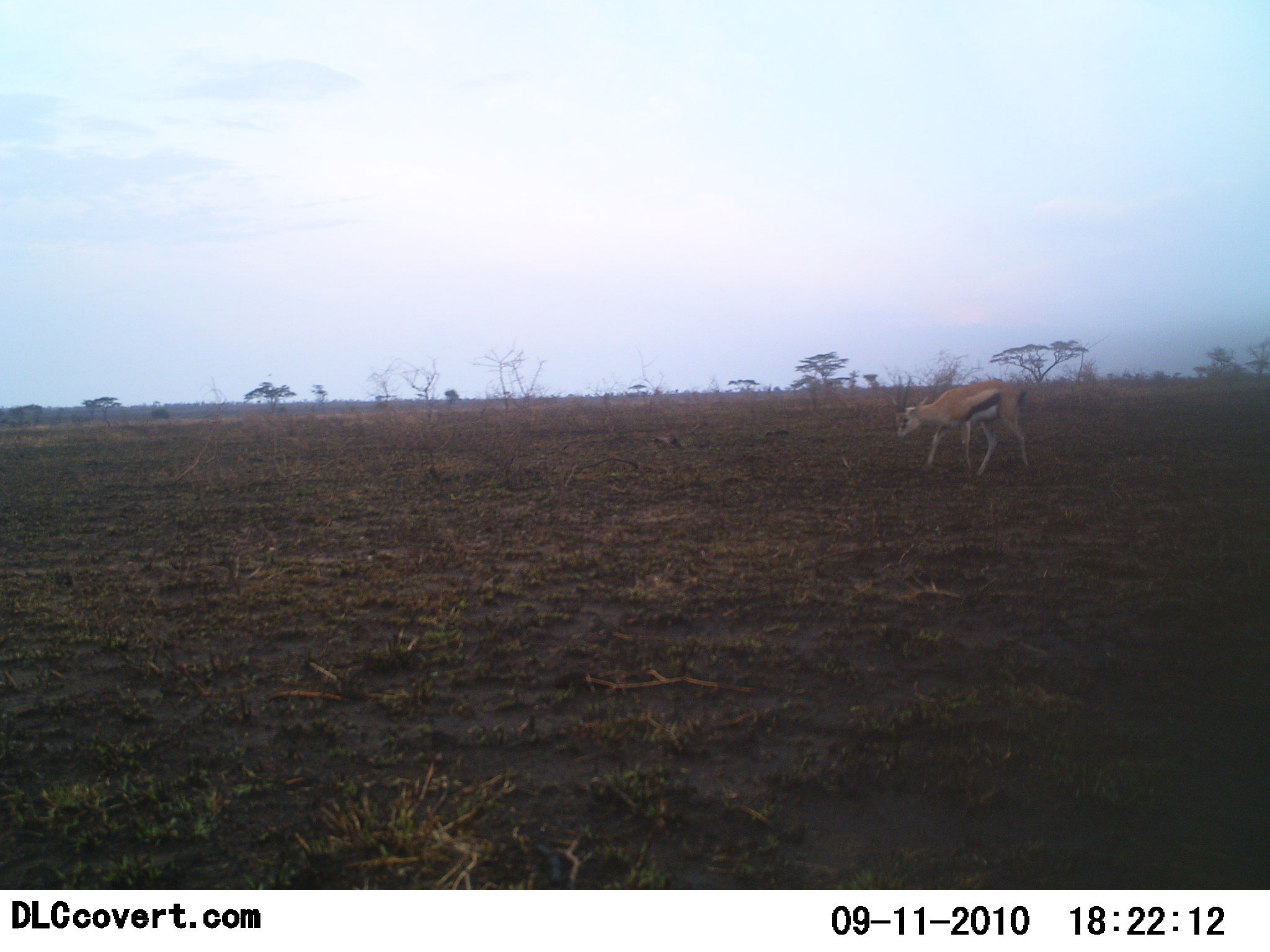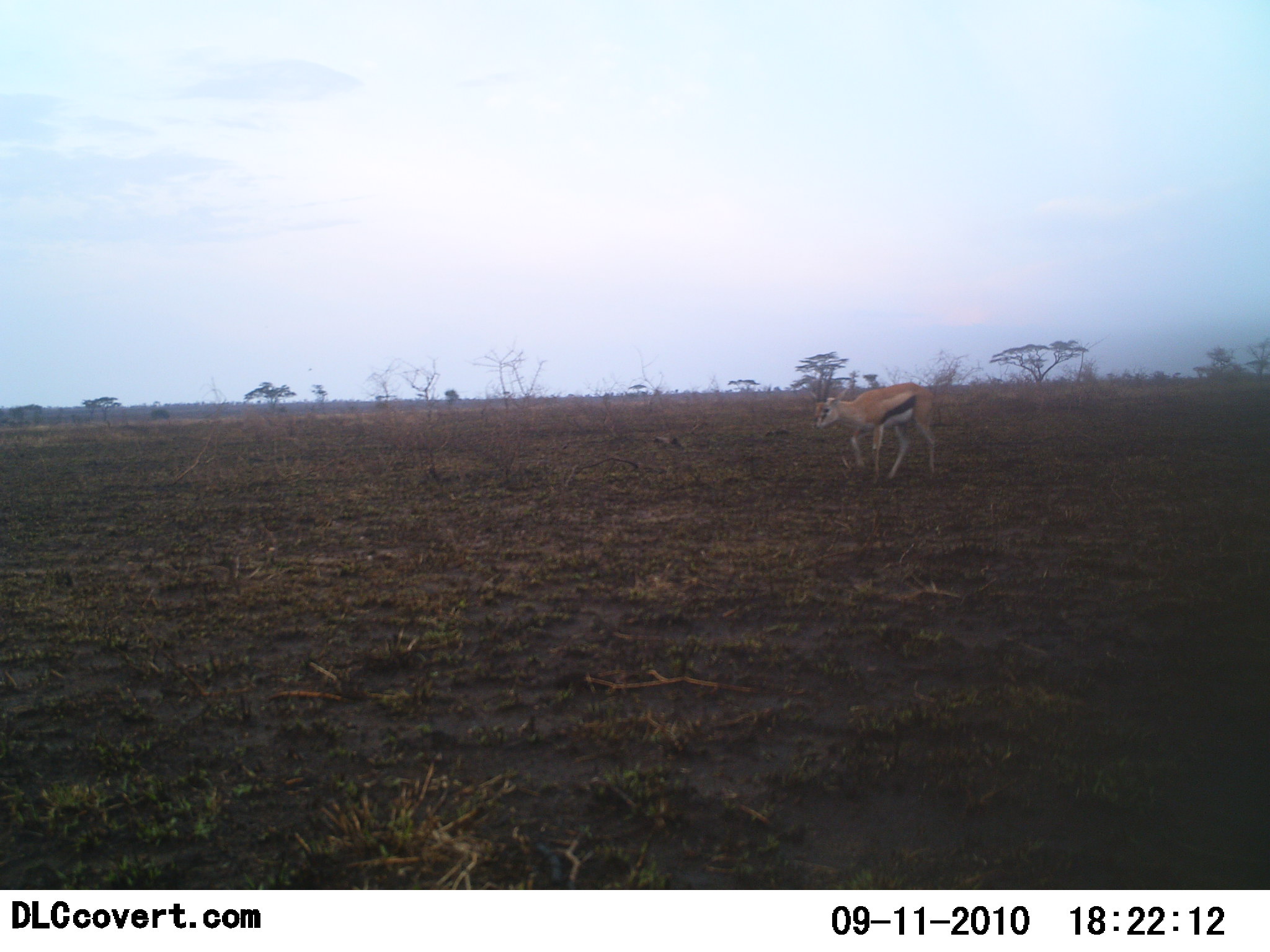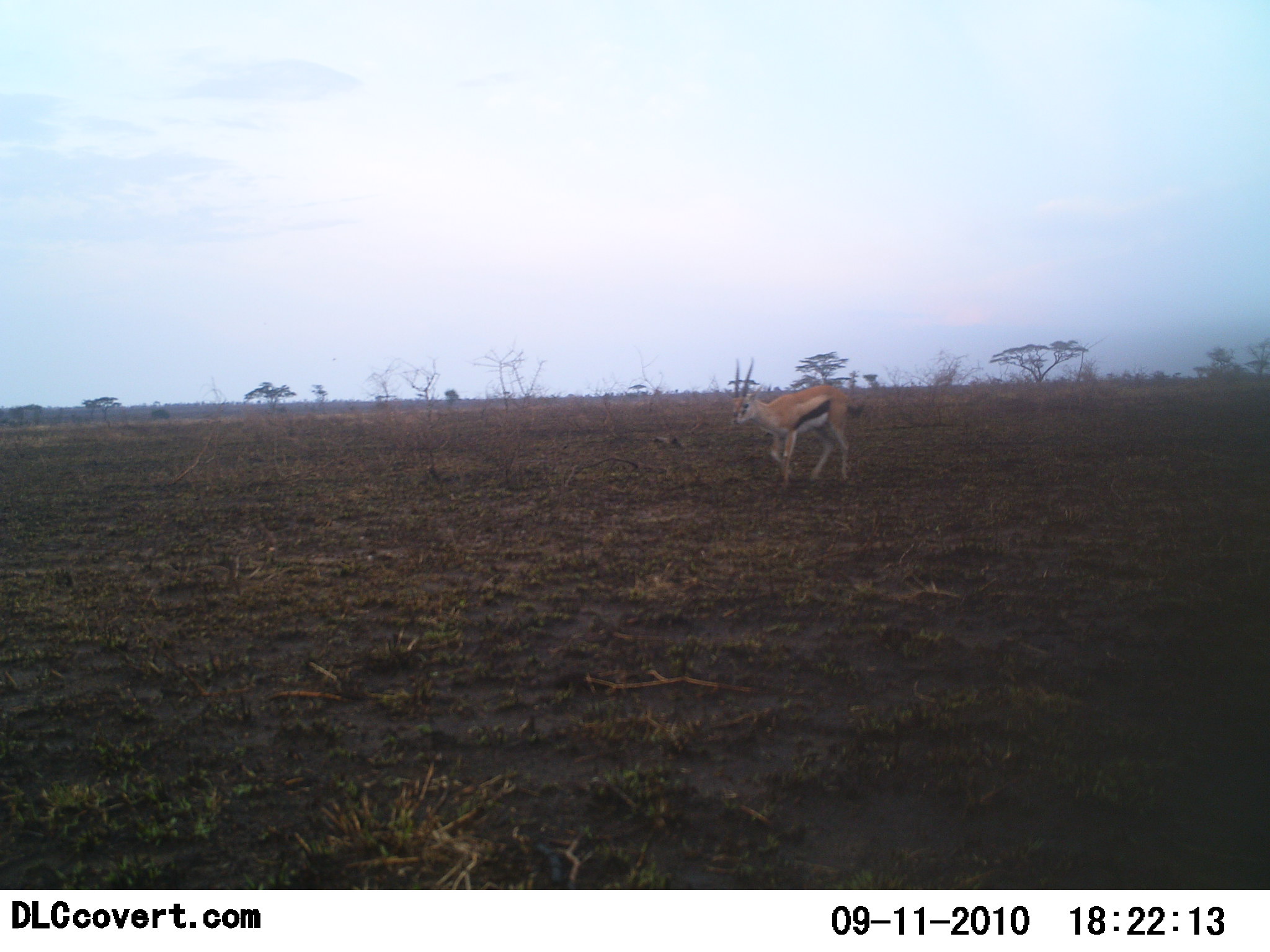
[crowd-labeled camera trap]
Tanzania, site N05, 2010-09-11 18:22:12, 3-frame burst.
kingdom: Animalia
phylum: Chordata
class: Mammalia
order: Artiodactyla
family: Bovidae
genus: Eudorcas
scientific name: Eudorcas thomsonii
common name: thomson's gazelle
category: gazellethomsons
Gazellethomsons (thomson's gazelle) (Eudorcas thomsonii), count 1. Behavior (volunteer vote fractions): standing 6%, resting 0%, moving 94%, interacting 0%. Young present (vote fraction): 0%. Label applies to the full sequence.